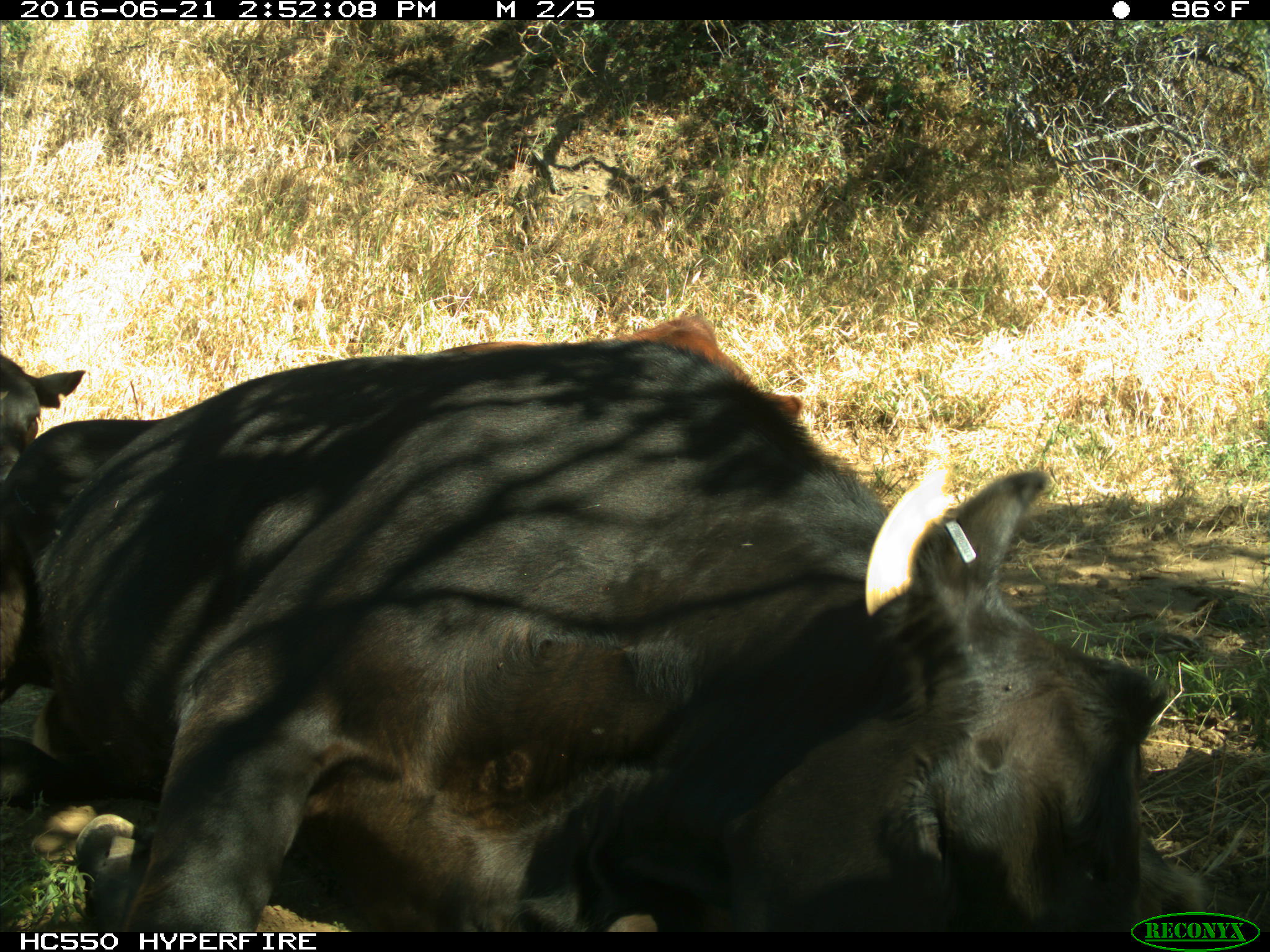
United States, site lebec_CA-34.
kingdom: Animalia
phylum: Chordata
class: Mammalia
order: Artiodactyla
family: Bovidae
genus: Bos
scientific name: Bos taurus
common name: domestic cow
Bos taurus (domestic cow).